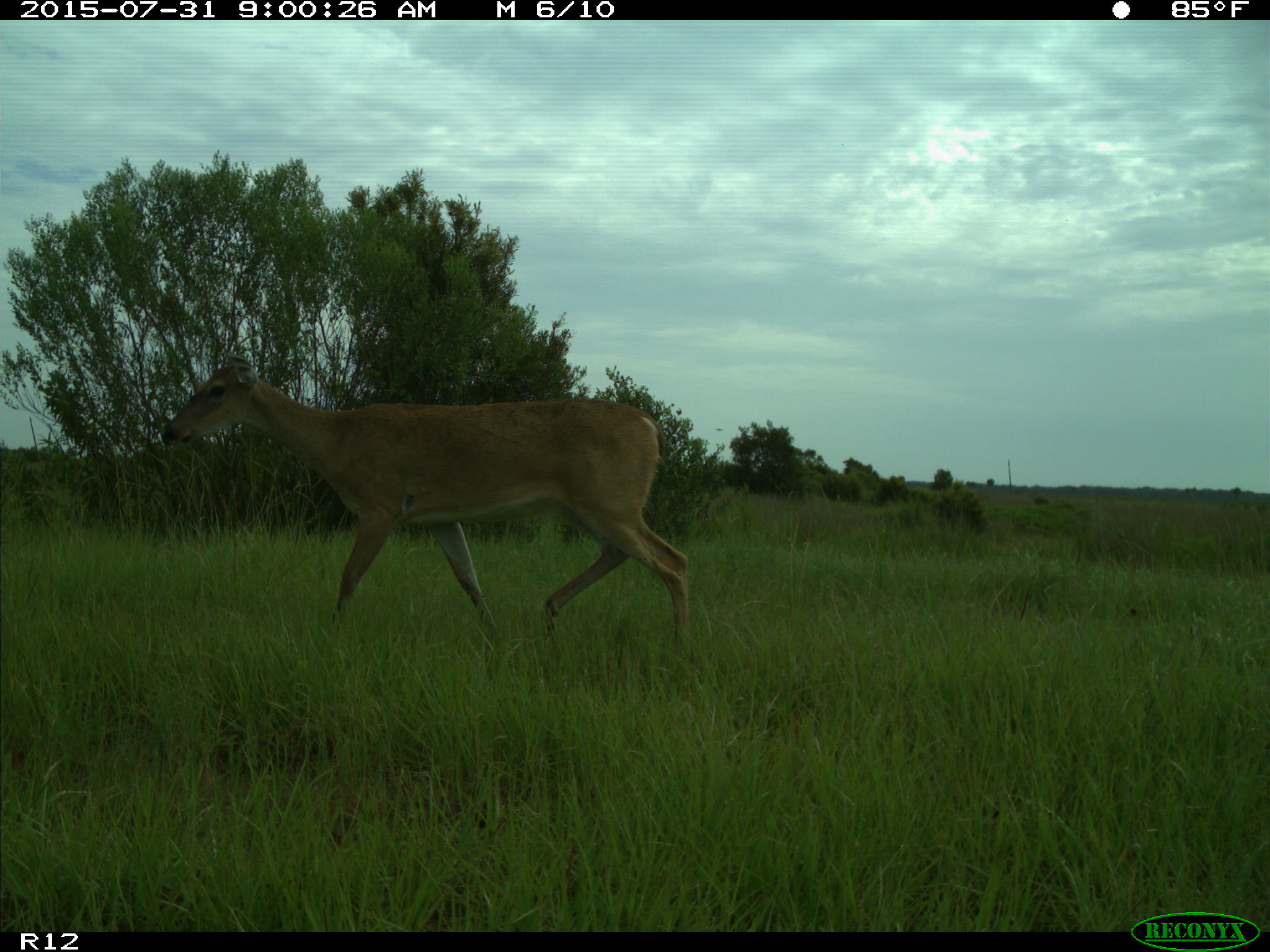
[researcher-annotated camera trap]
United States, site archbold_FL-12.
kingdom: Animalia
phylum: Chordata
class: Mammalia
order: Artiodactyla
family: Cervidae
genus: Odocoileus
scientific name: Odocoileus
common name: deer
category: unidentified deer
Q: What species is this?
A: Unidentified deer (deer) (Odocoileus).